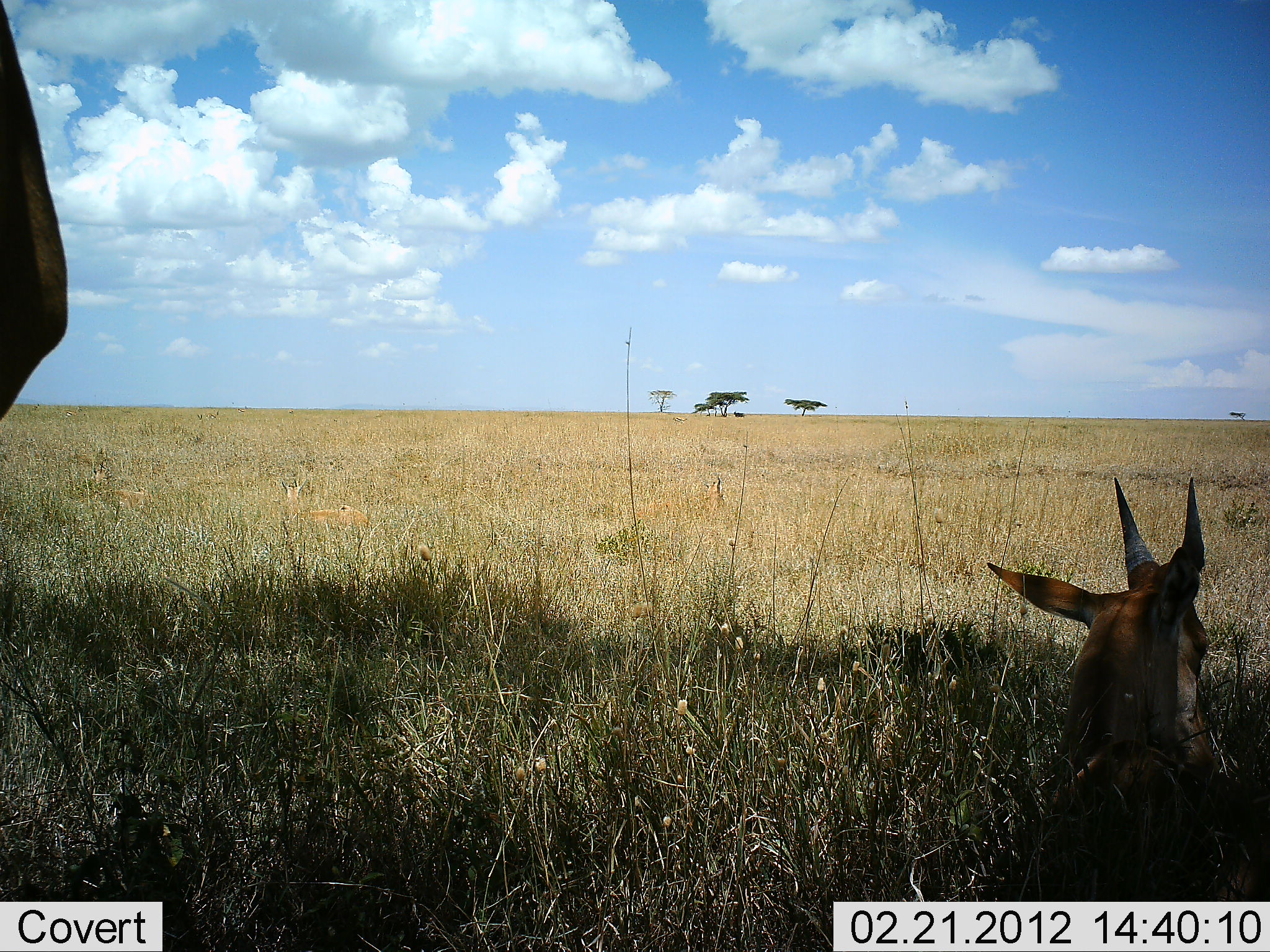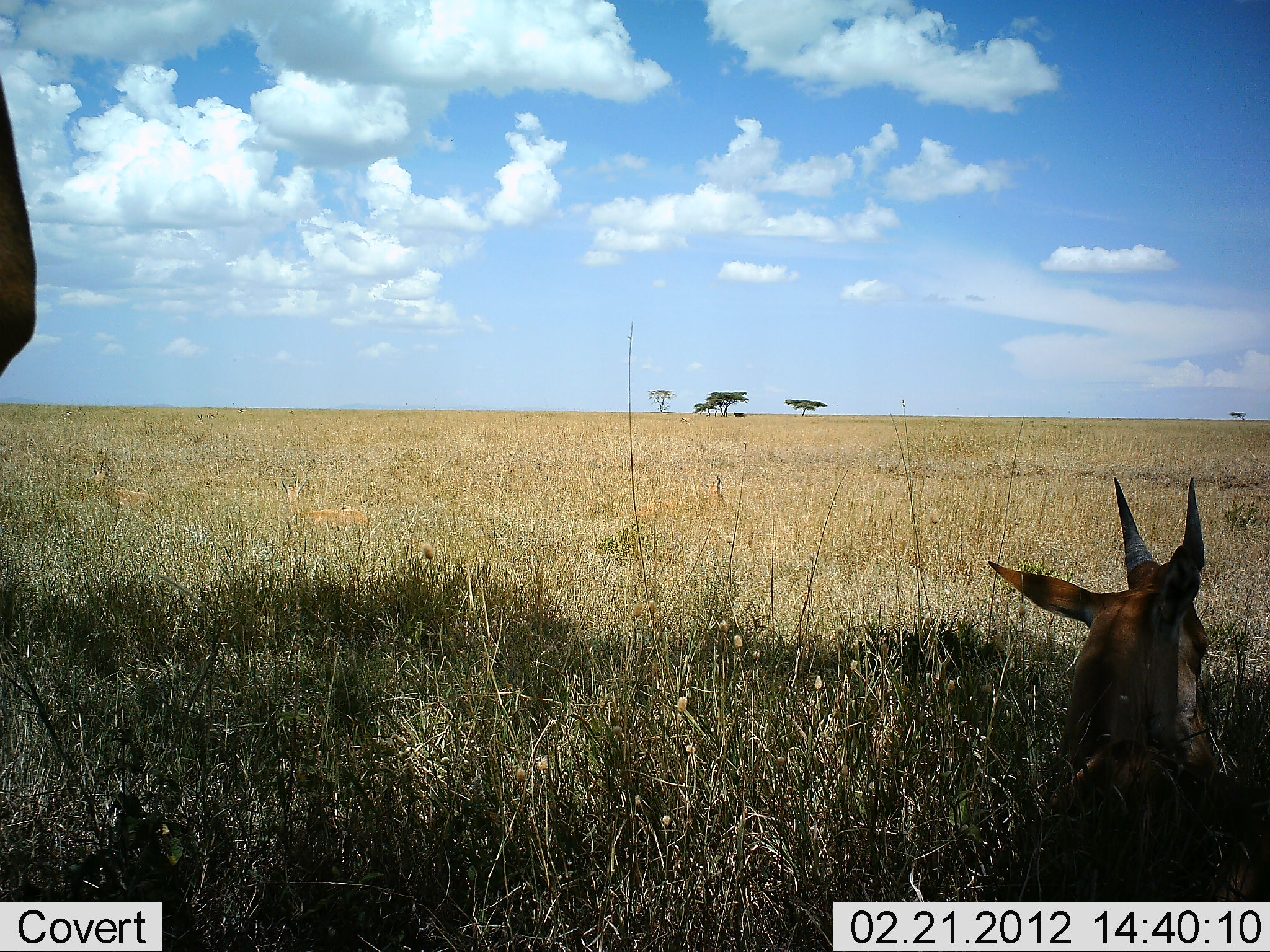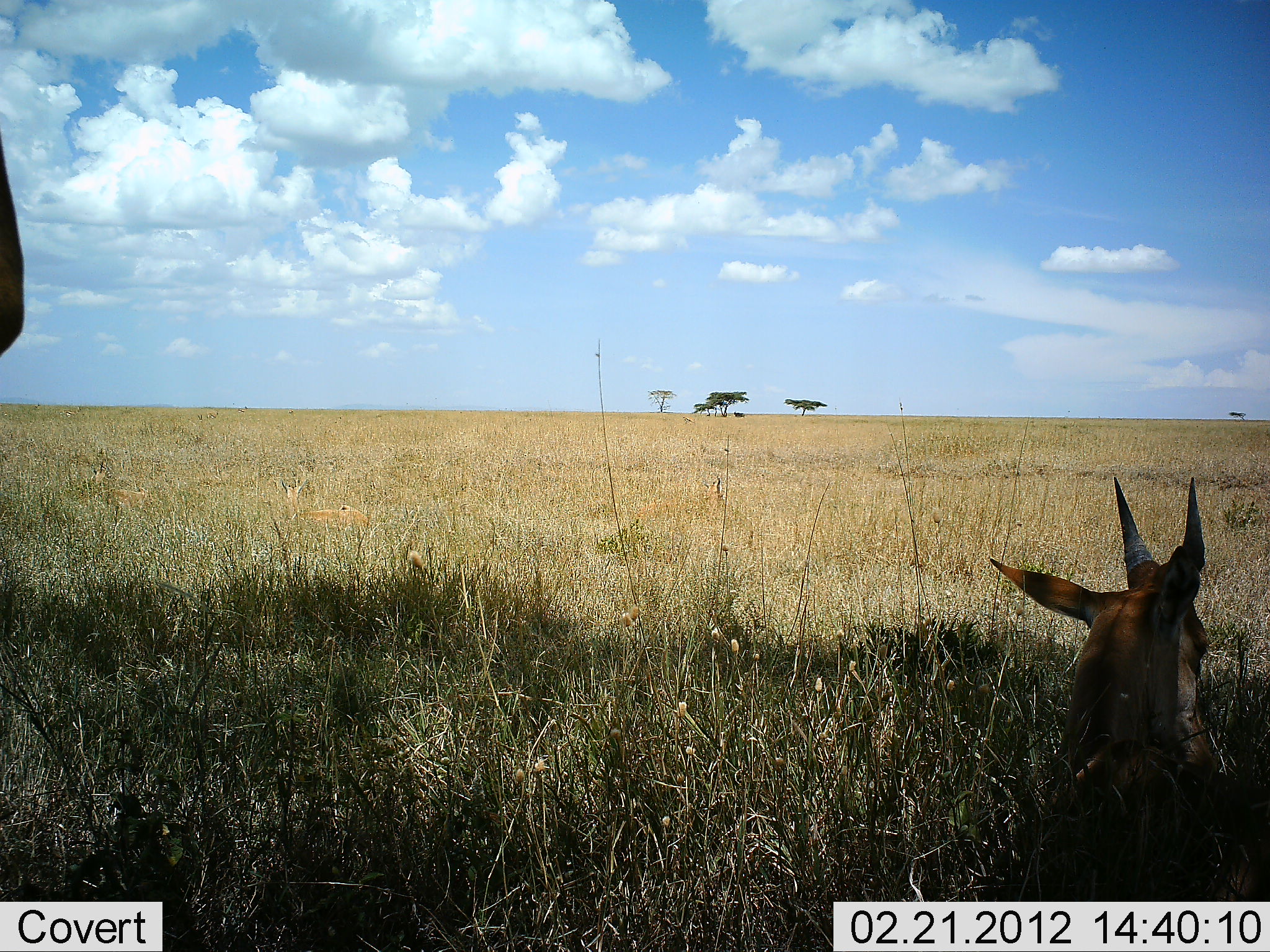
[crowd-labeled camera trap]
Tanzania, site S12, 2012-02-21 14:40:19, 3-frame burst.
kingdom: Animalia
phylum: Chordata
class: Mammalia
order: Artiodactyla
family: Bovidae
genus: Eudorcas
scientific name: Eudorcas thomsonii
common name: thomson's gazelle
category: gazellethomsons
Gazellethomsons (thomson's gazelle) (Eudorcas thomsonii), count 2. Behavior (volunteer vote fractions): standing 33%, resting 89%, moving 0%, interacting 0%. Young present (vote fraction): 0%. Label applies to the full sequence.